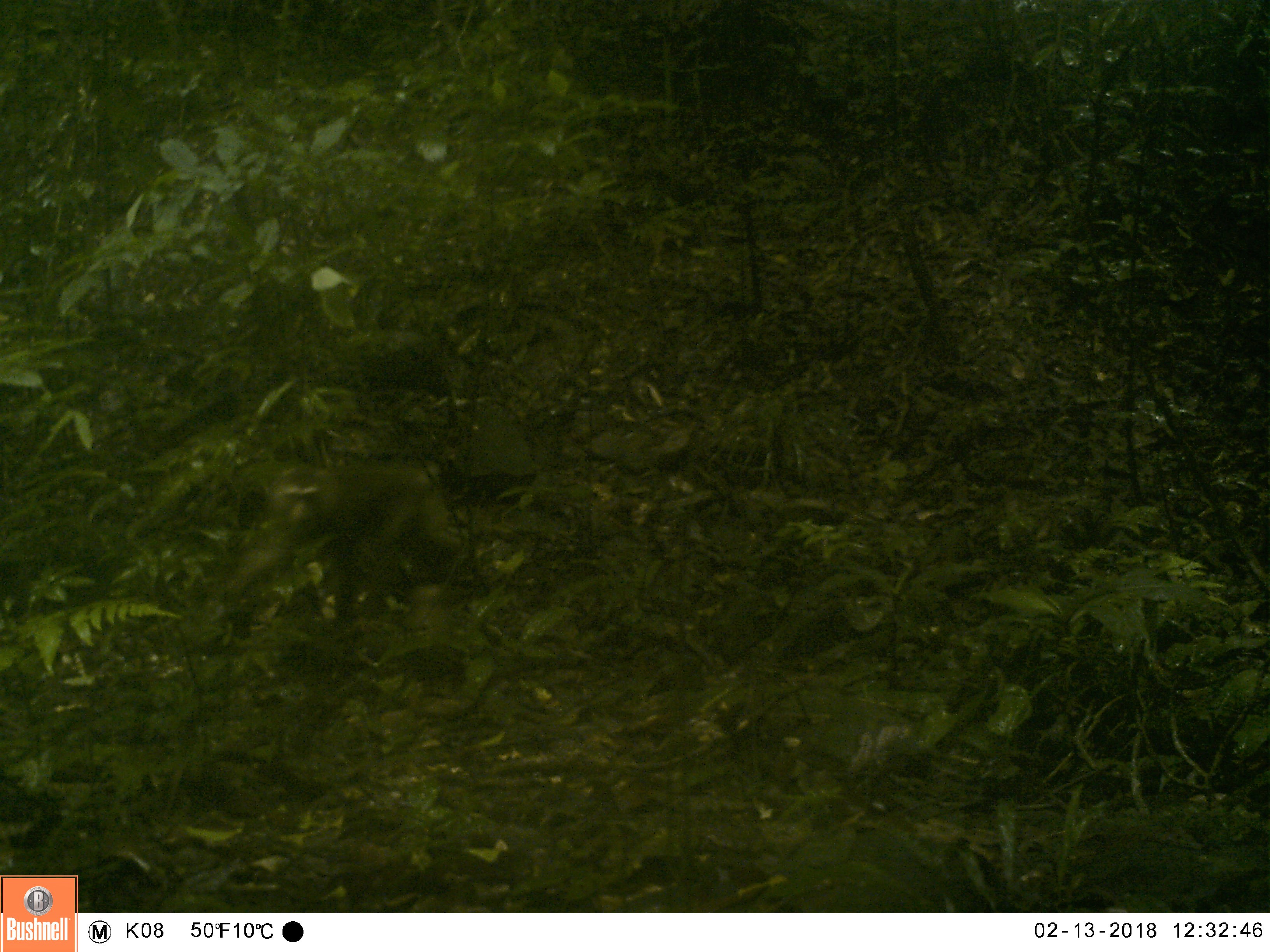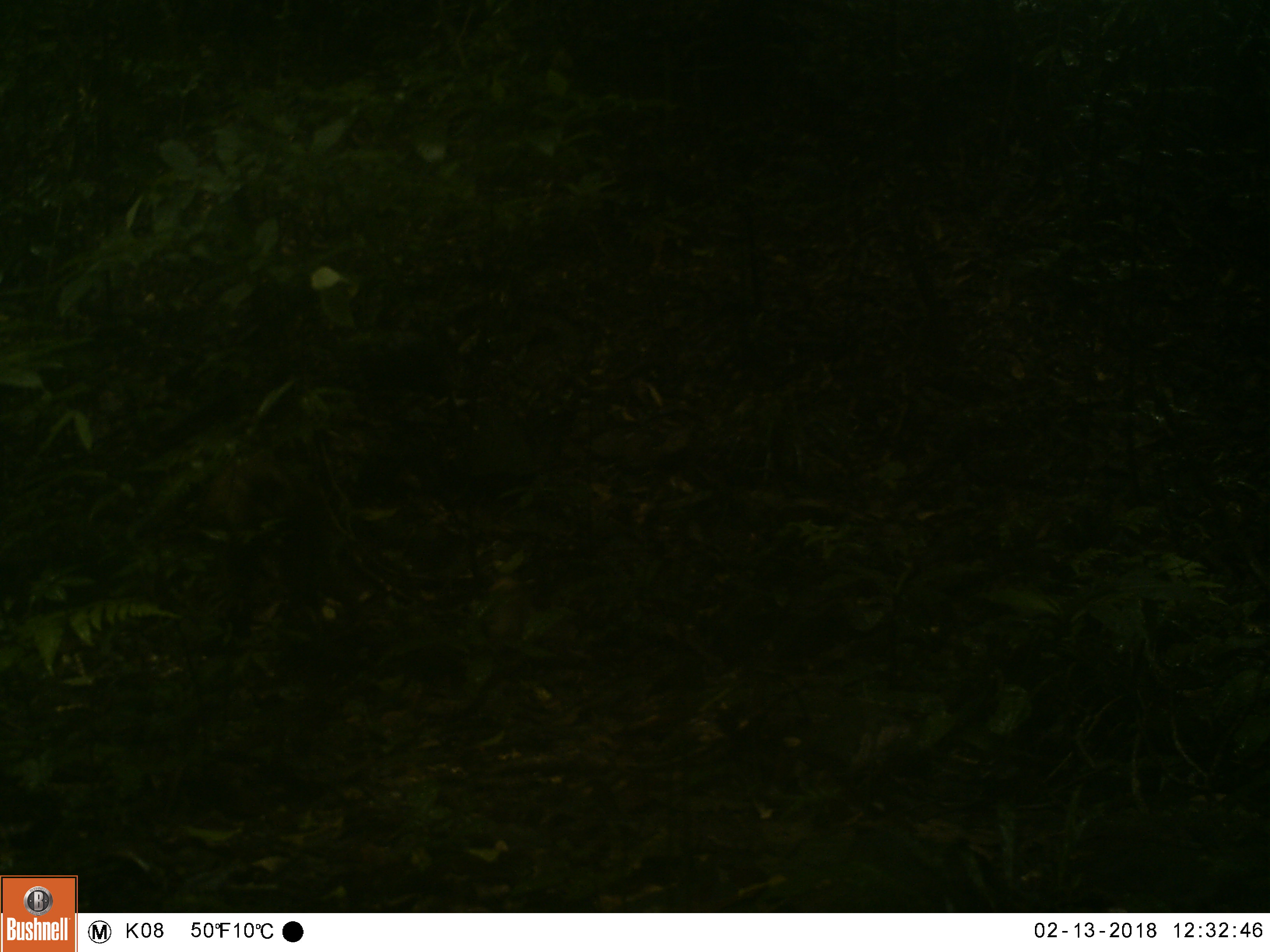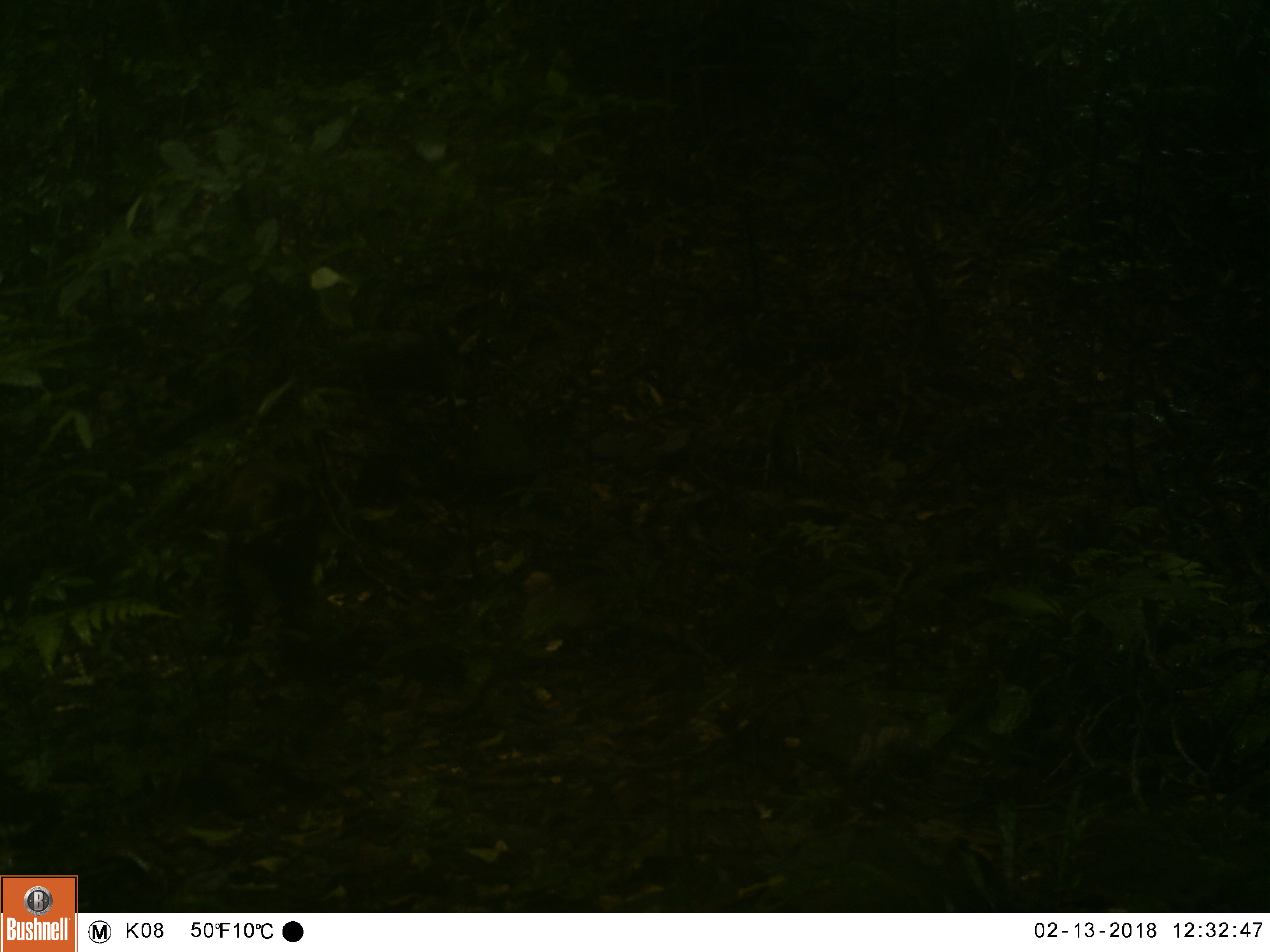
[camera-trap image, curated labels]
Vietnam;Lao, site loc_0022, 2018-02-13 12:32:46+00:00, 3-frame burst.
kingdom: Animalia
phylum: Chordata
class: Mammalia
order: Primates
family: Cercopithecidae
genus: Macaca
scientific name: Macaca nemestrina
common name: pig-tailed macaque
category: pig tailed macaque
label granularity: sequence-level